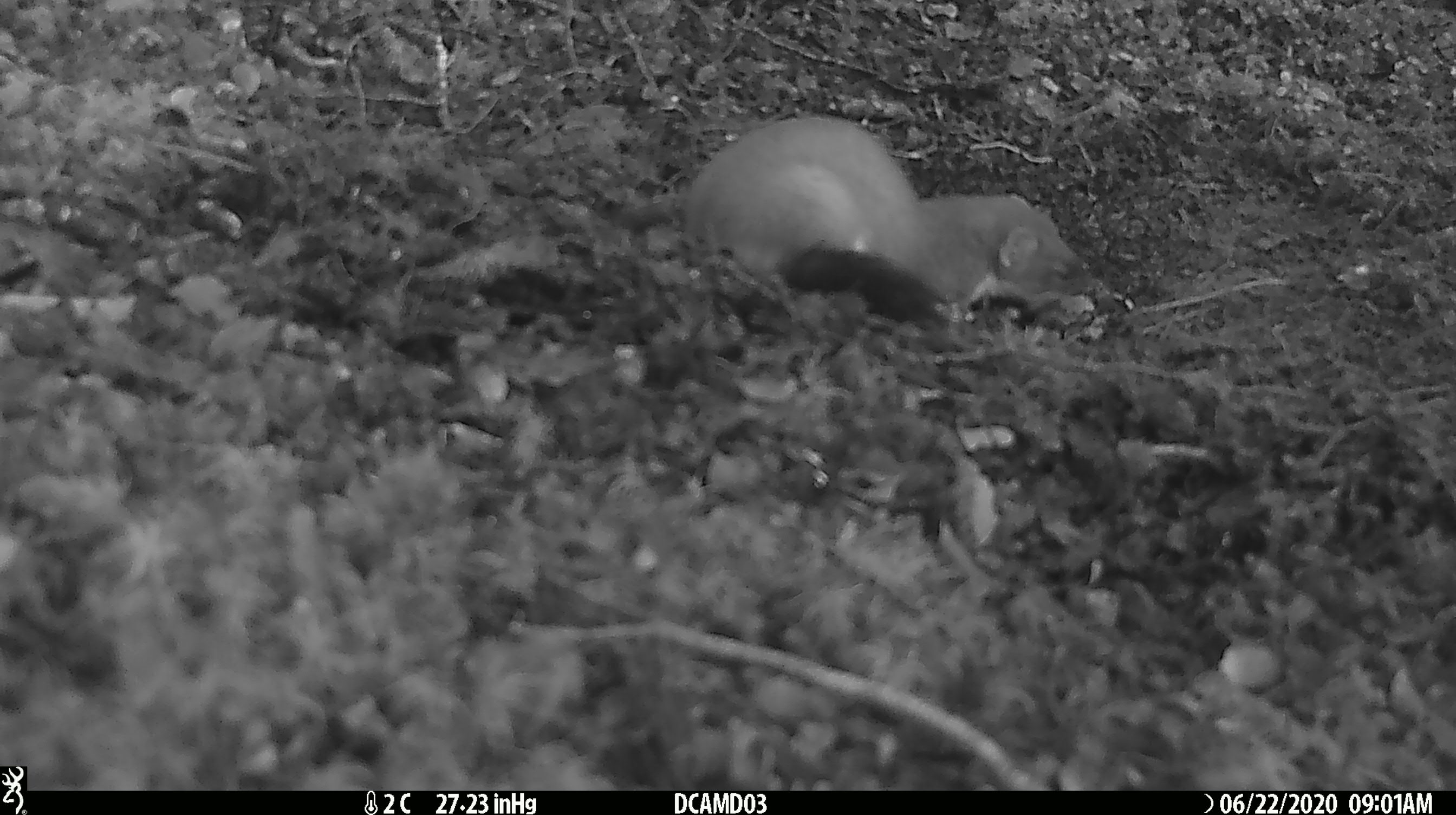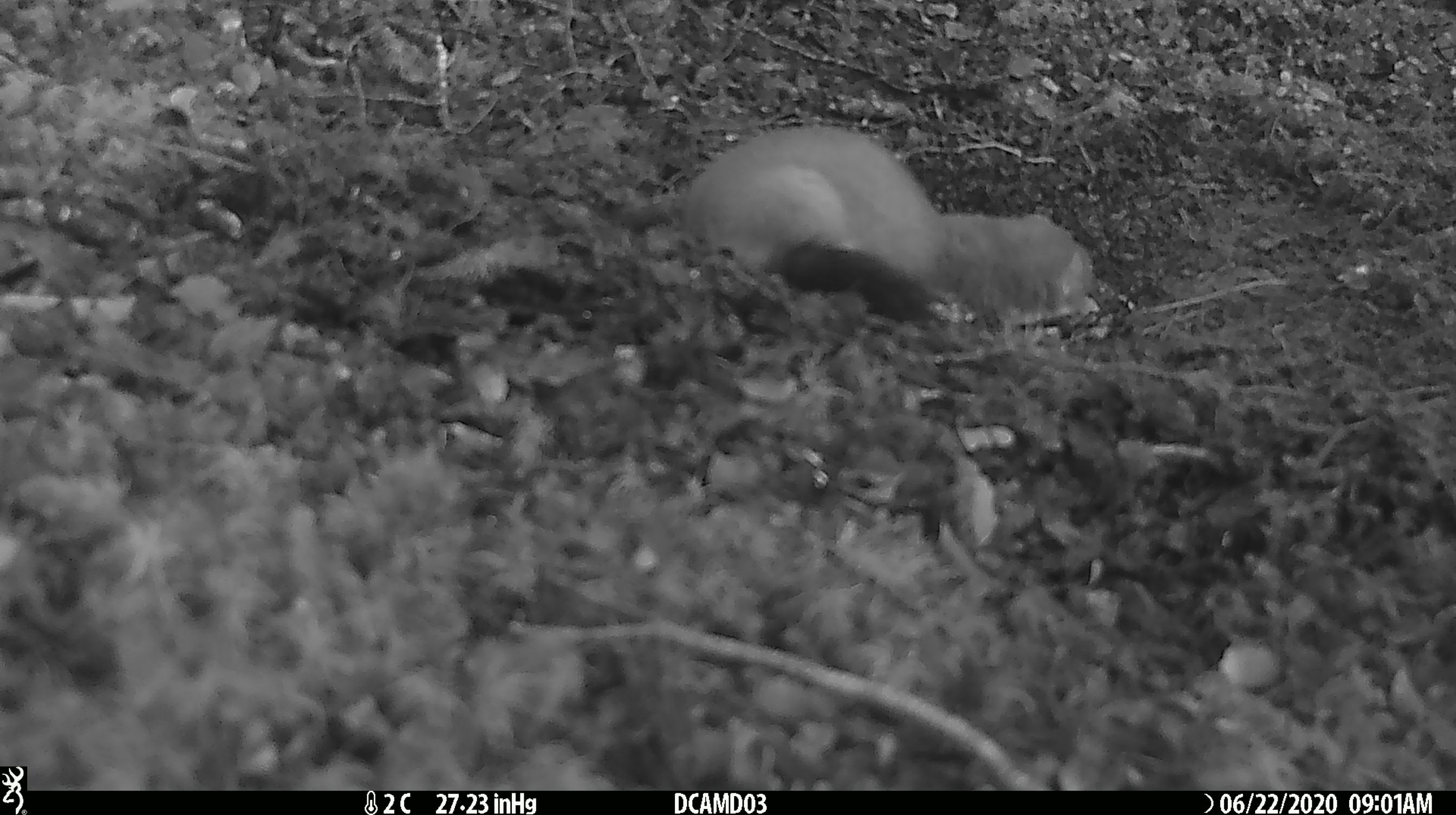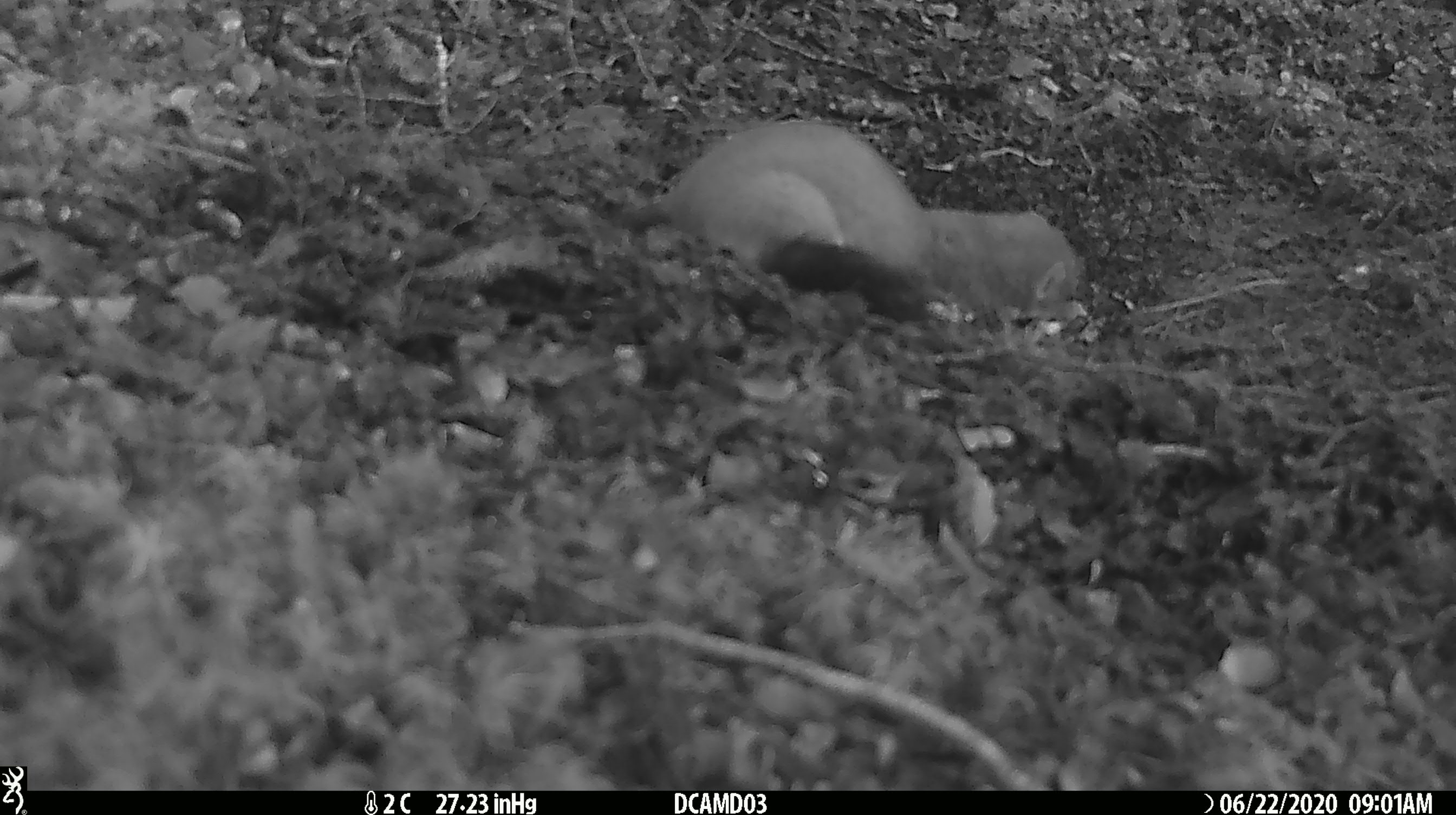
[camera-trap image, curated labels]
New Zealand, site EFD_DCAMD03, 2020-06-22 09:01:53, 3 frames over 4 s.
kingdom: Animalia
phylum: Chordata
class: Mammalia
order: Carnivora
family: Mustelidae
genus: Mustela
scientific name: Mustela erminea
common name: stoat